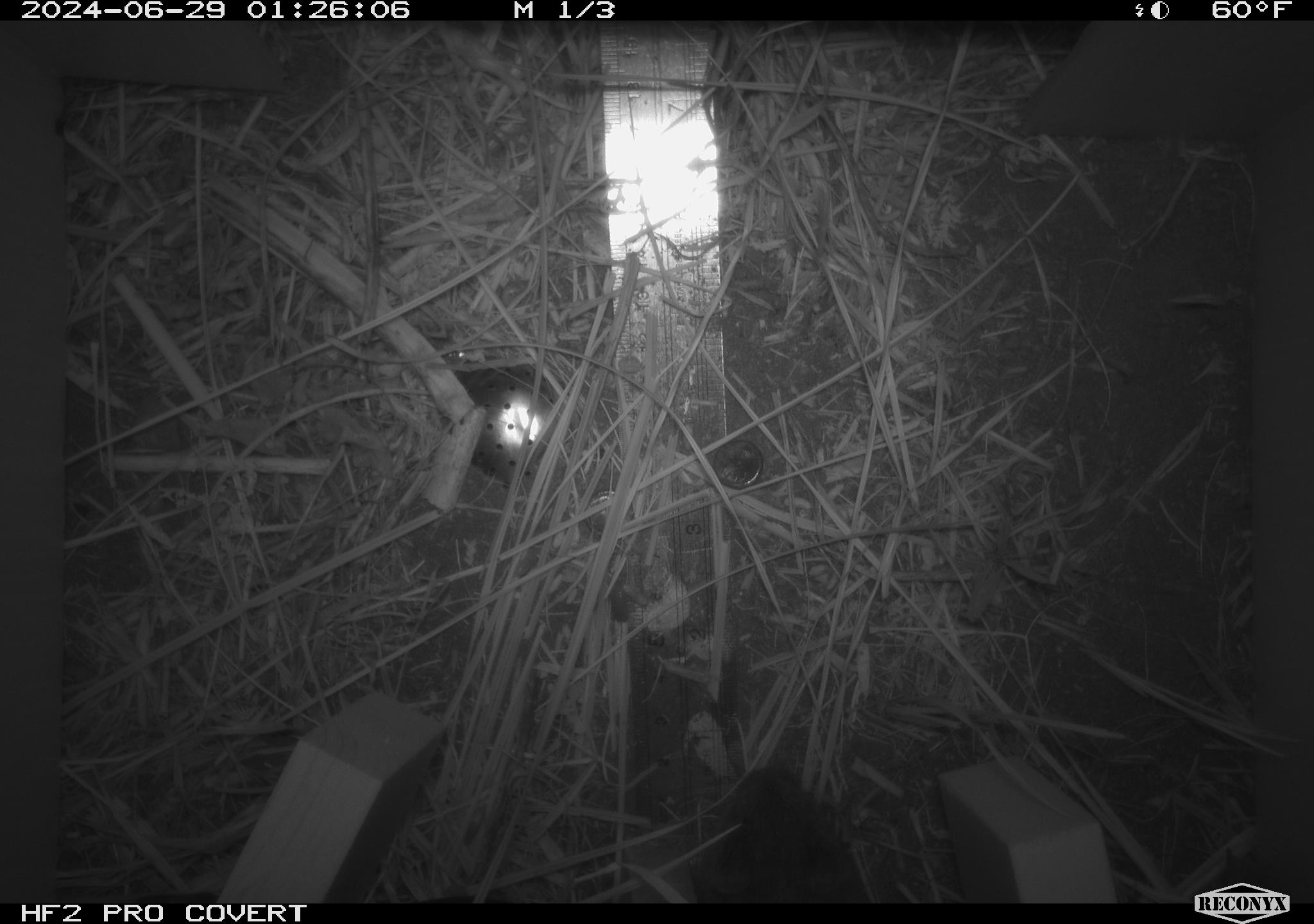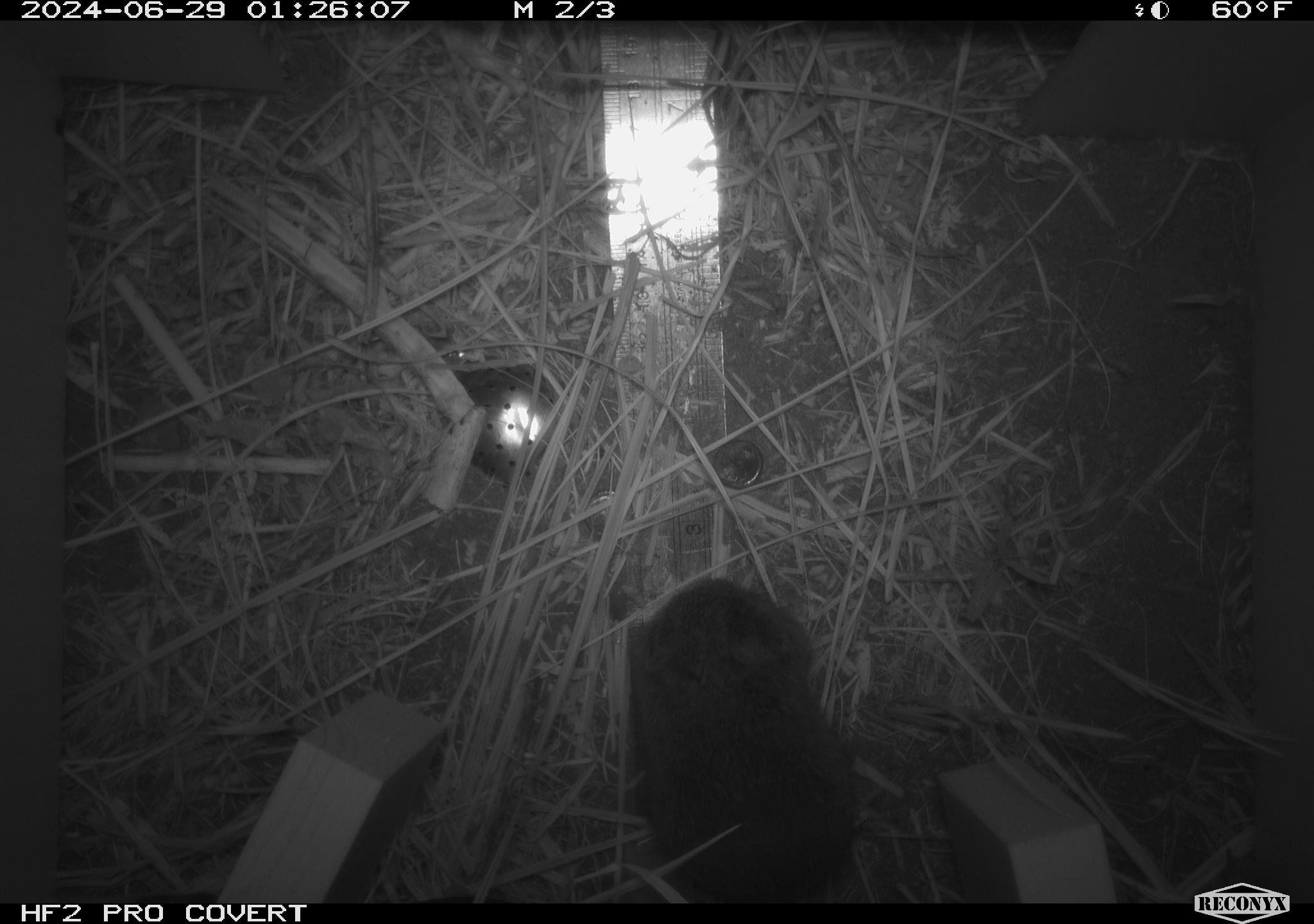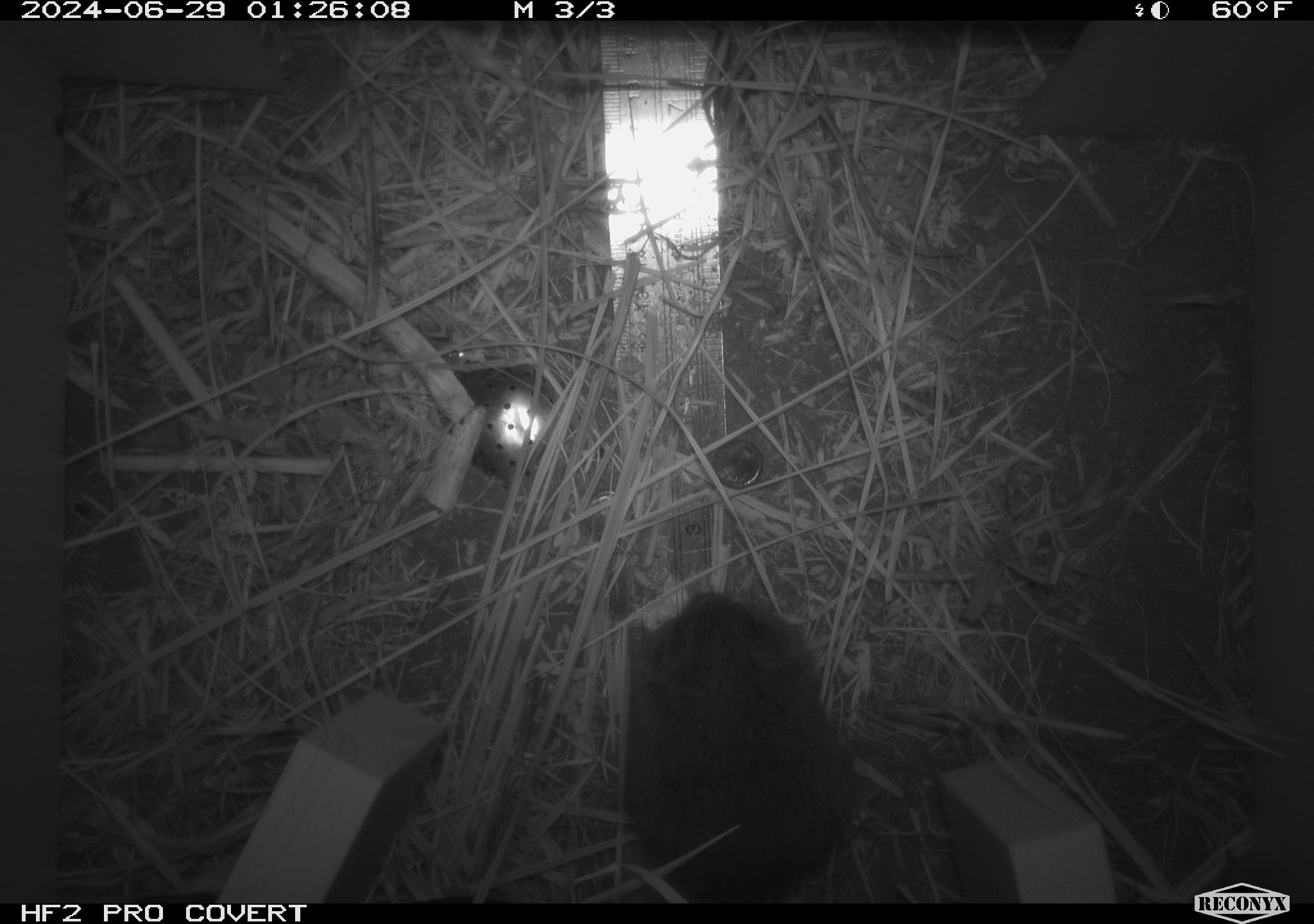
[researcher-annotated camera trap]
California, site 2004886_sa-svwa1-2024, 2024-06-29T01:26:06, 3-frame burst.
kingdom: Animalia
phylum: Chordata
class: Mammalia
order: Rodentia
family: Cricetidae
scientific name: Arvicolinae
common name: voles, lemmings, and muskrats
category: arvicolinae subfamily